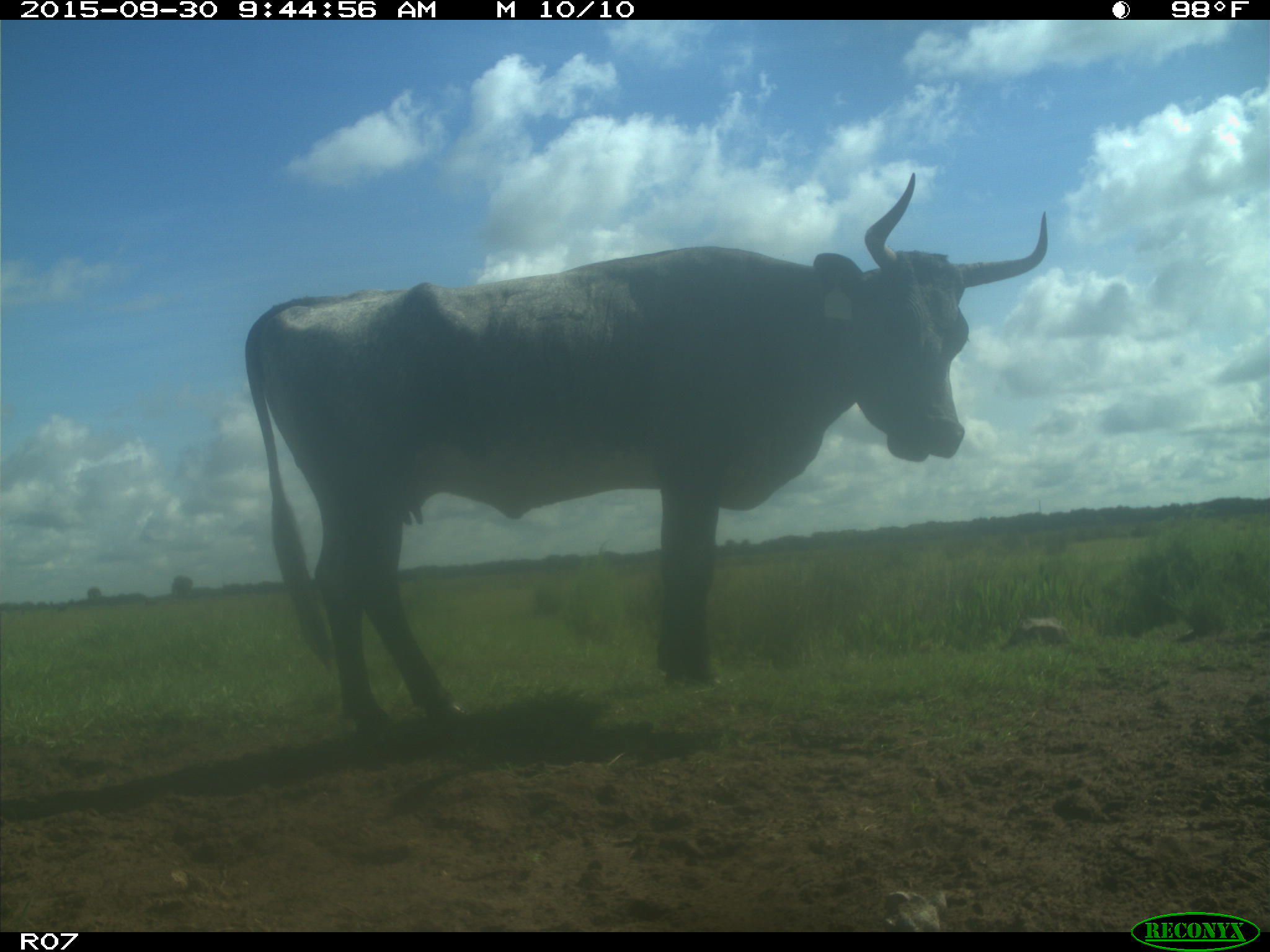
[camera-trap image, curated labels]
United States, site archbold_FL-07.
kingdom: Animalia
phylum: Chordata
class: Mammalia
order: Artiodactyla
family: Bovidae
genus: Bos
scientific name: Bos taurus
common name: domestic cow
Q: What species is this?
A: Bos taurus (domestic cow).